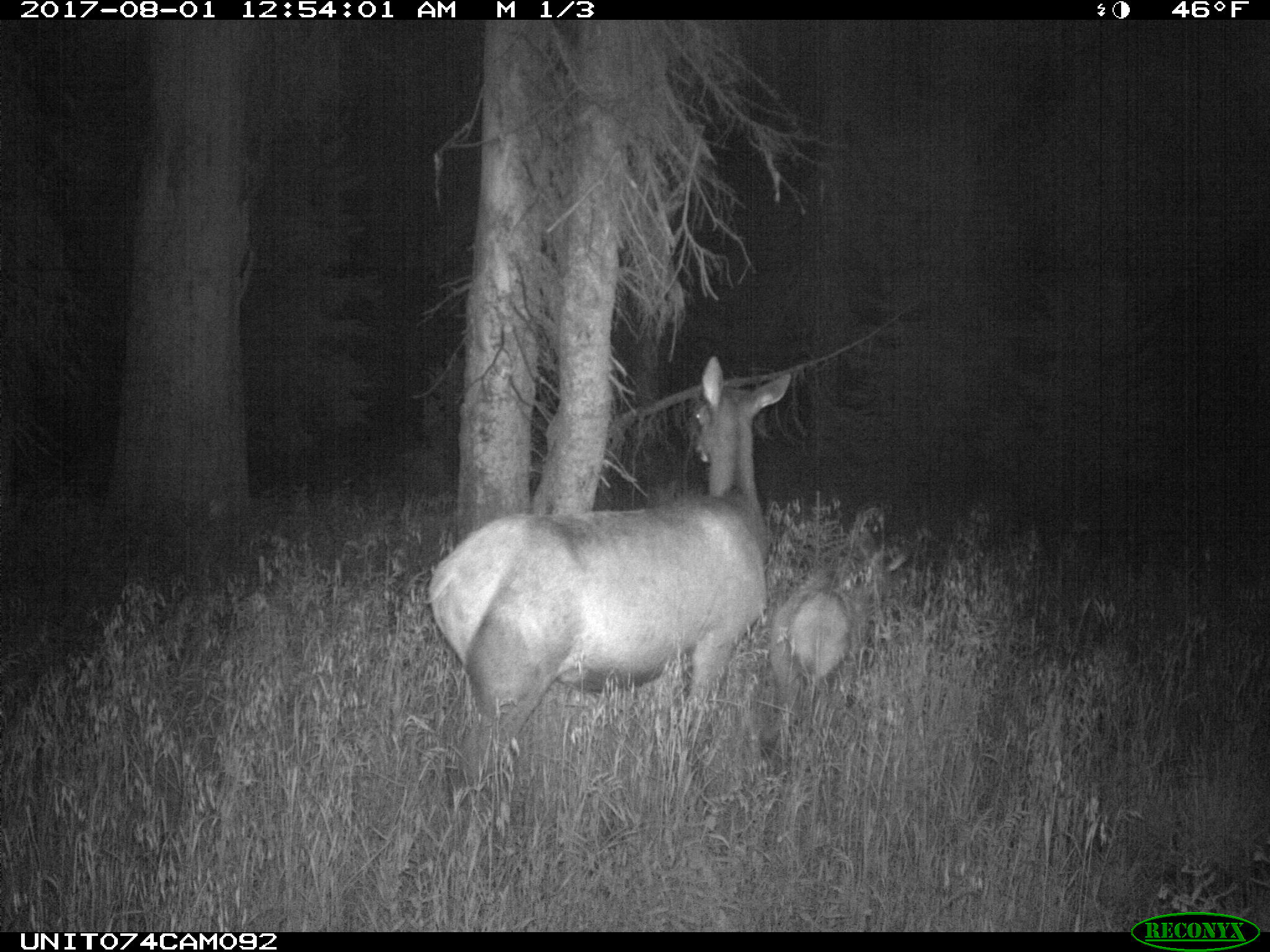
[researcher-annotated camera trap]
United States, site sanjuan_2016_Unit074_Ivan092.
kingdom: Animalia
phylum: Chordata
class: Mammalia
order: Artiodactyla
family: Cervidae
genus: Cervus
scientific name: Cervus elaphus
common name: red deer